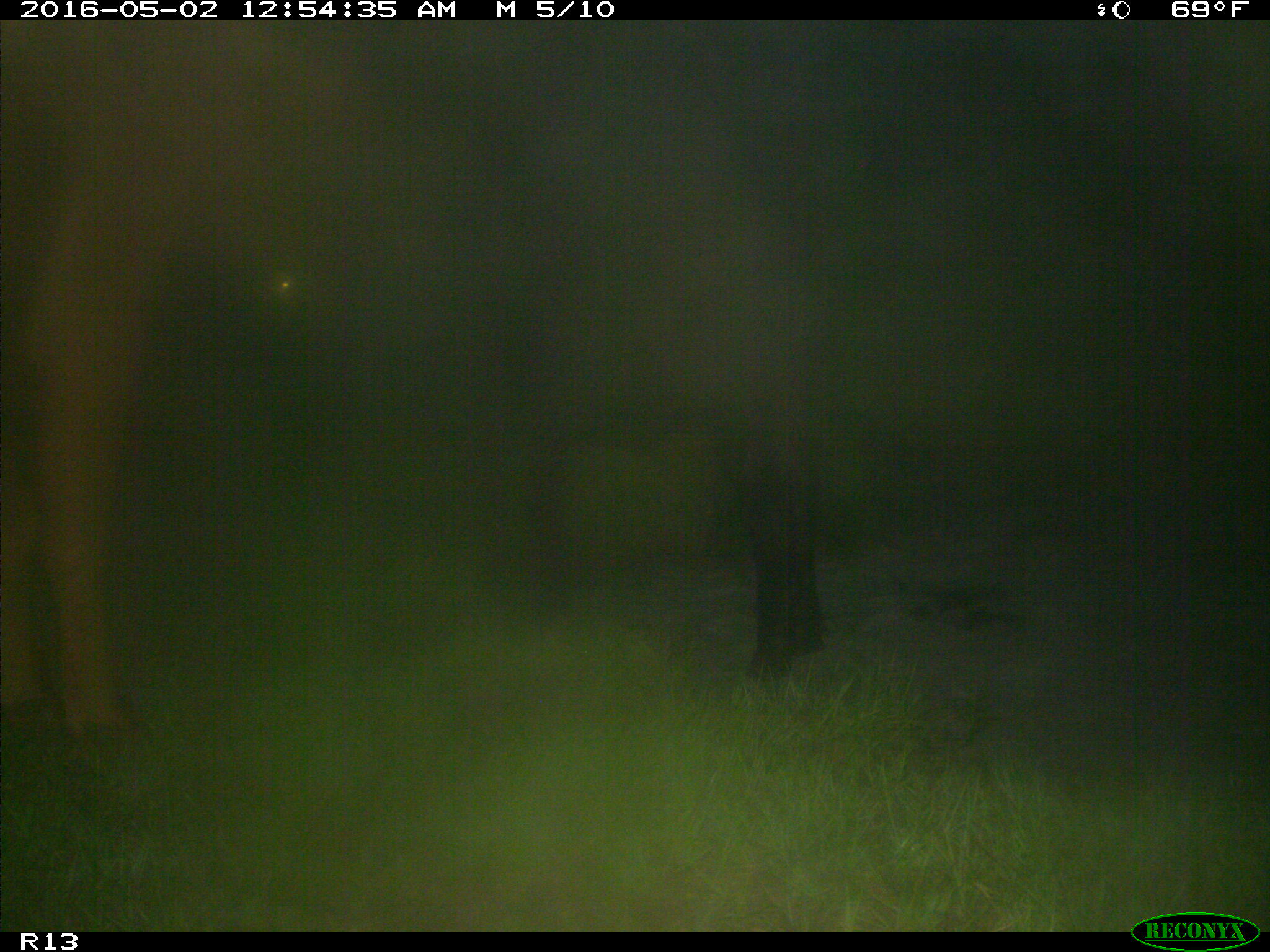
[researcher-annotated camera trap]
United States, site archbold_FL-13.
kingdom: Animalia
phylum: Chordata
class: Mammalia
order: Artiodactyla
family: Bovidae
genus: Bos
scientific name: Bos taurus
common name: domestic cow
Bos taurus (domestic cow).